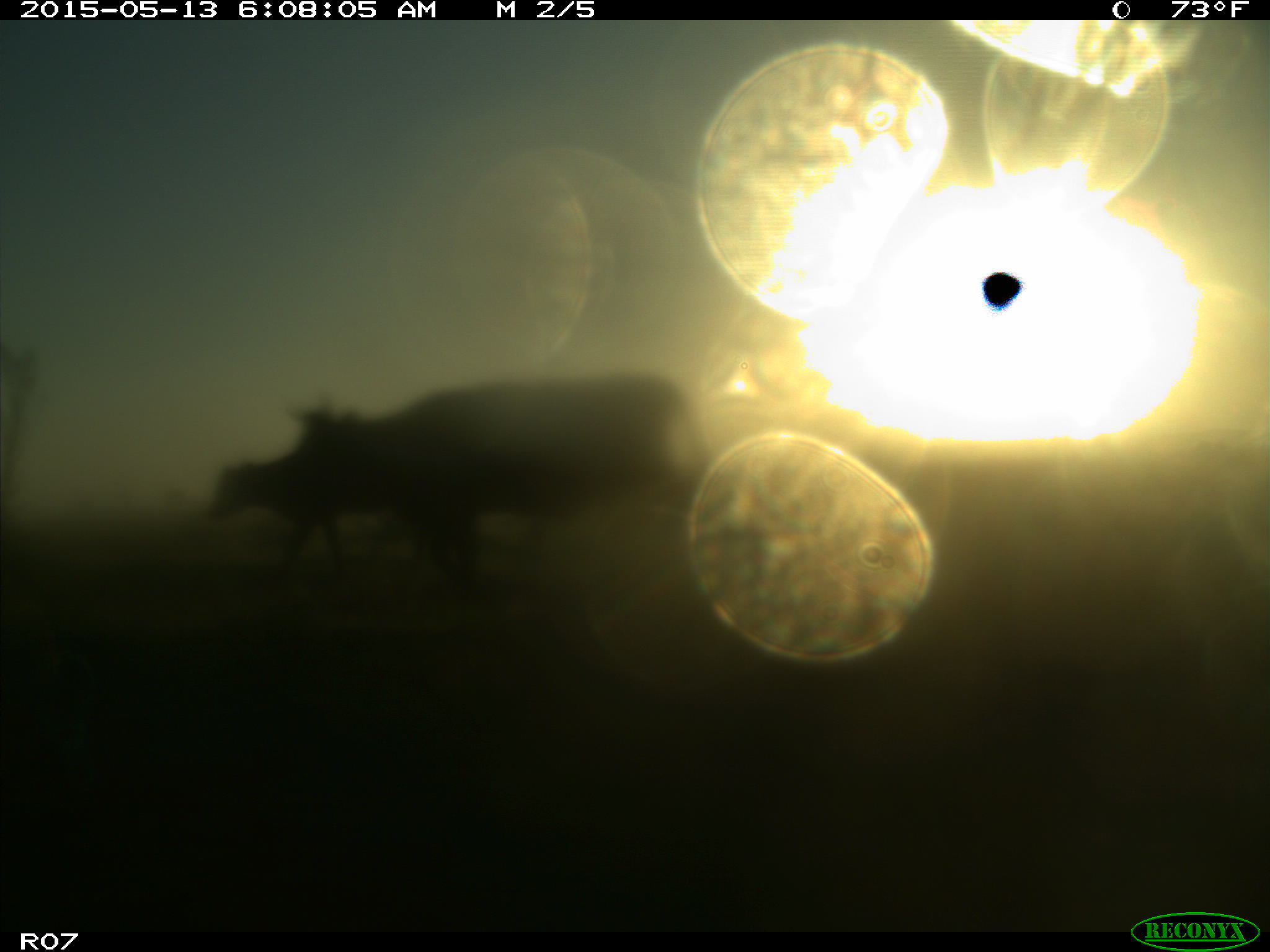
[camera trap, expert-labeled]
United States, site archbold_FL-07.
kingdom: Animalia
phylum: Chordata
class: Mammalia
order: Artiodactyla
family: Bovidae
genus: Bos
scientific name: Bos taurus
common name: domestic cow